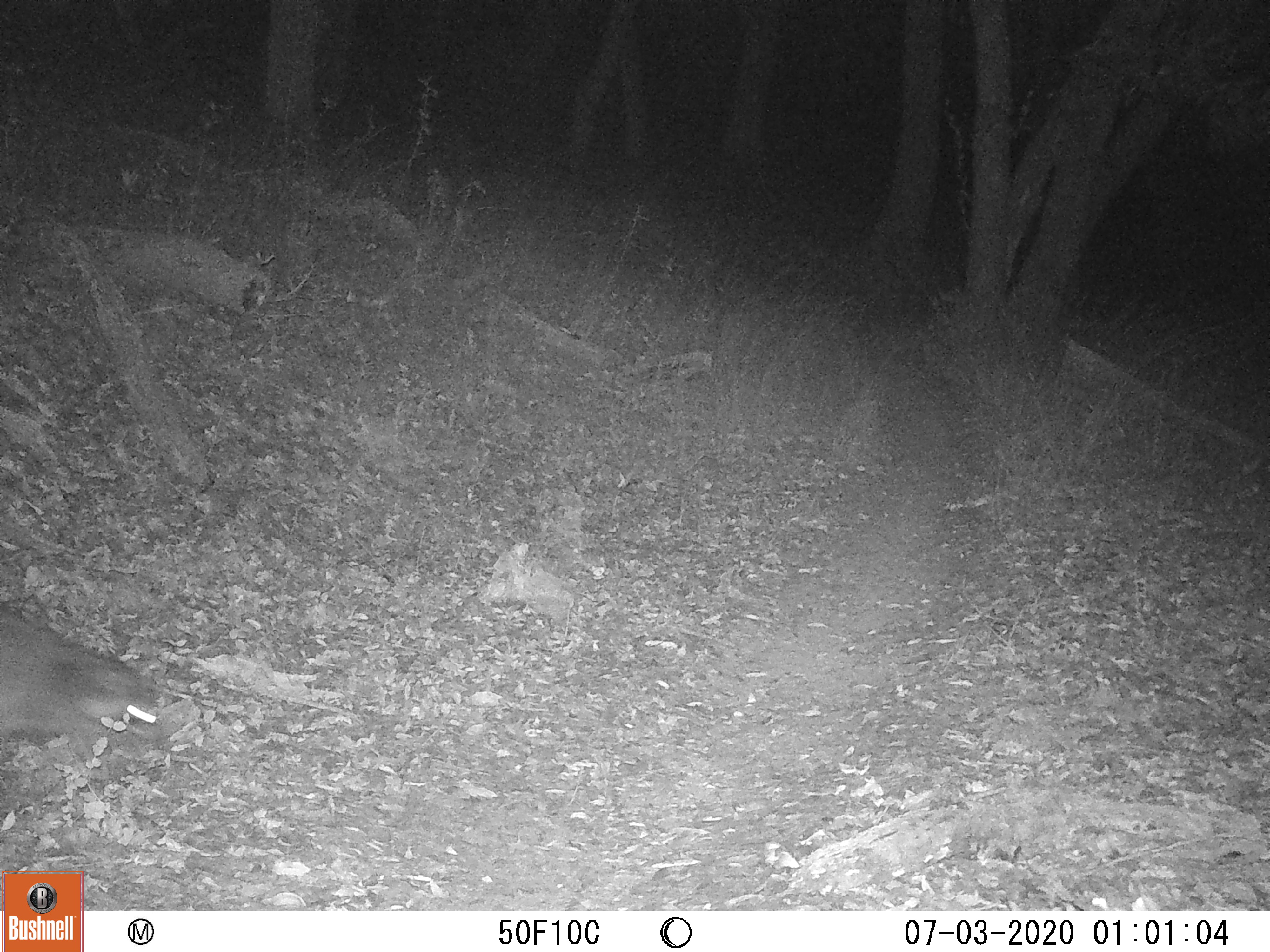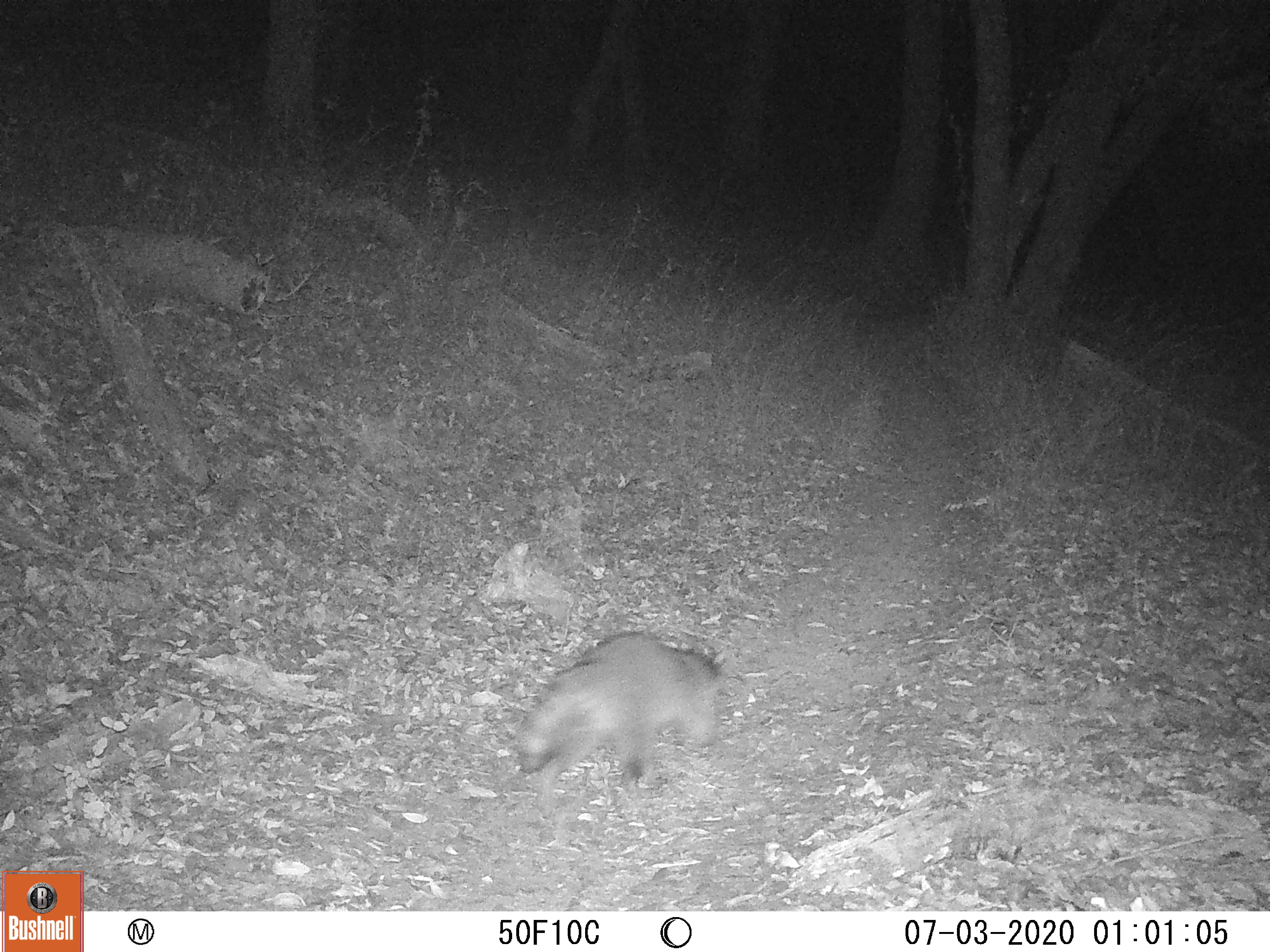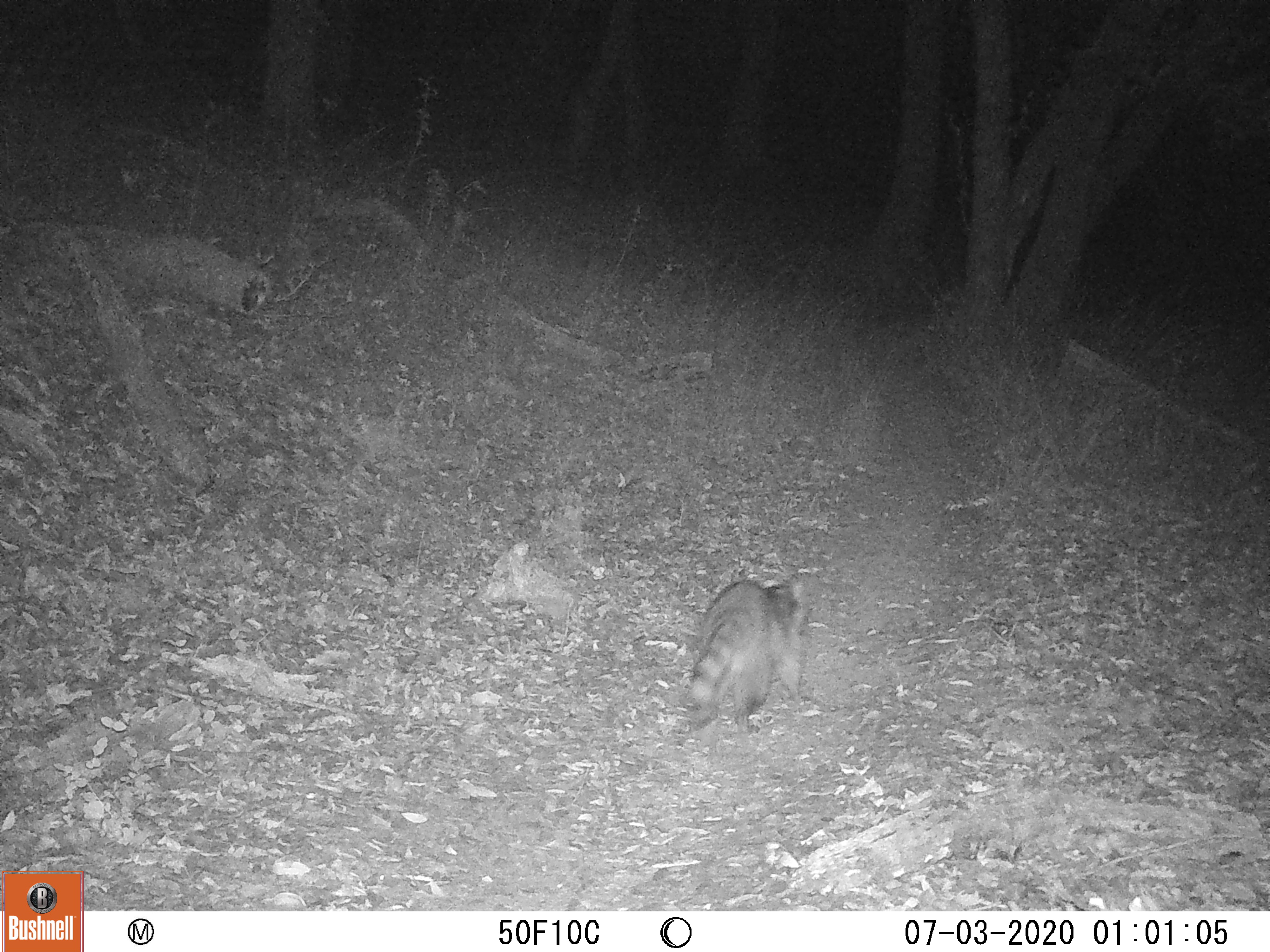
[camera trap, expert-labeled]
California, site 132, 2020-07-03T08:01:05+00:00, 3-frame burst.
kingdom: Animalia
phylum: Chordata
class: Mammalia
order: Carnivora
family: Canidae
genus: Urocyon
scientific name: Urocyon cinereoargenteus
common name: gray fox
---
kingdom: Animalia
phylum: Chordata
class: Mammalia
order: Carnivora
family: Procyonidae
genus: Procyon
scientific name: Procyon lotor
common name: raccoon